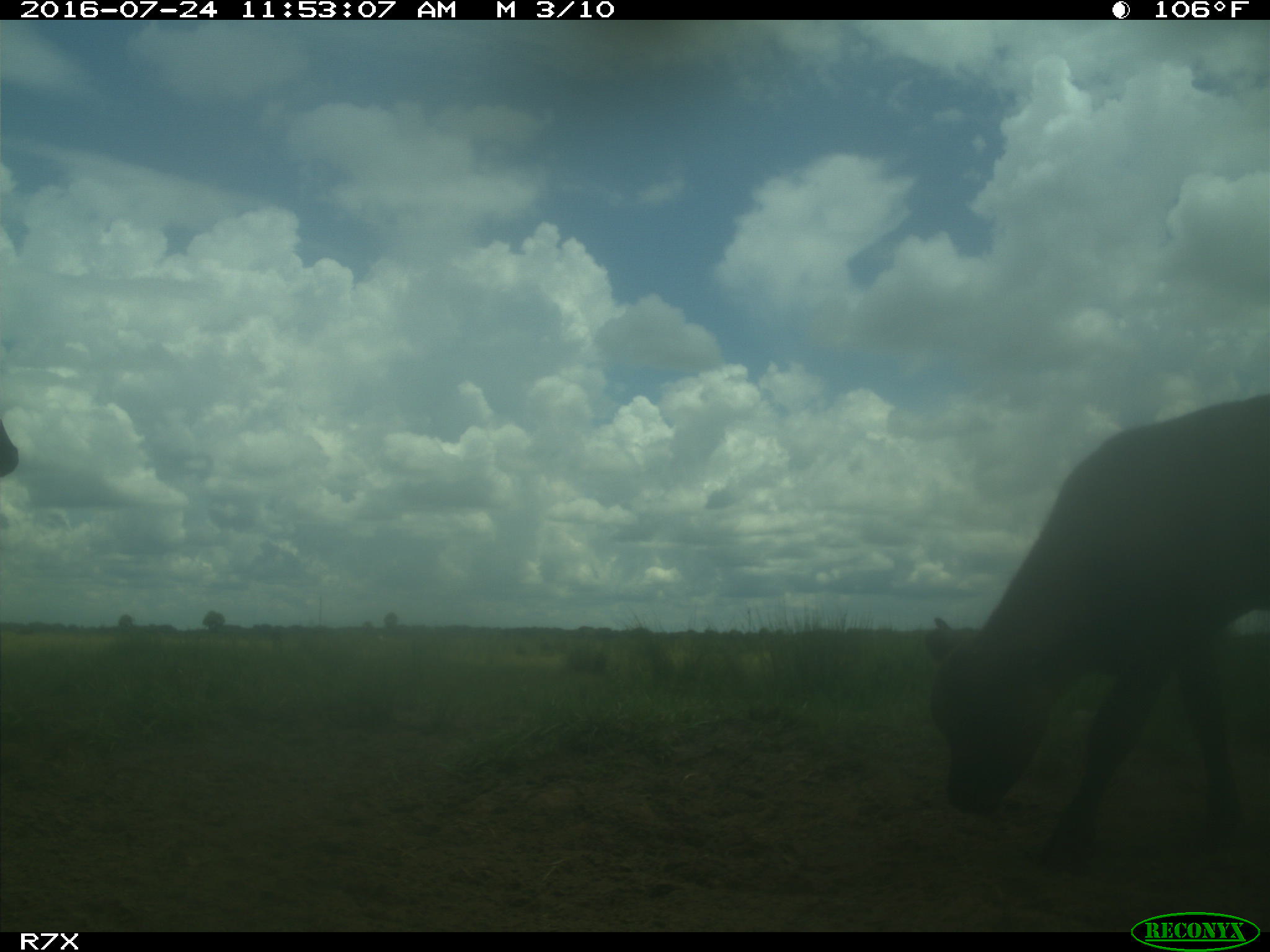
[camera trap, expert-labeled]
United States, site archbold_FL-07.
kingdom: Animalia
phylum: Chordata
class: Mammalia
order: Artiodactyla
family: Bovidae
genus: Bos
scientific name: Bos taurus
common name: domestic cow